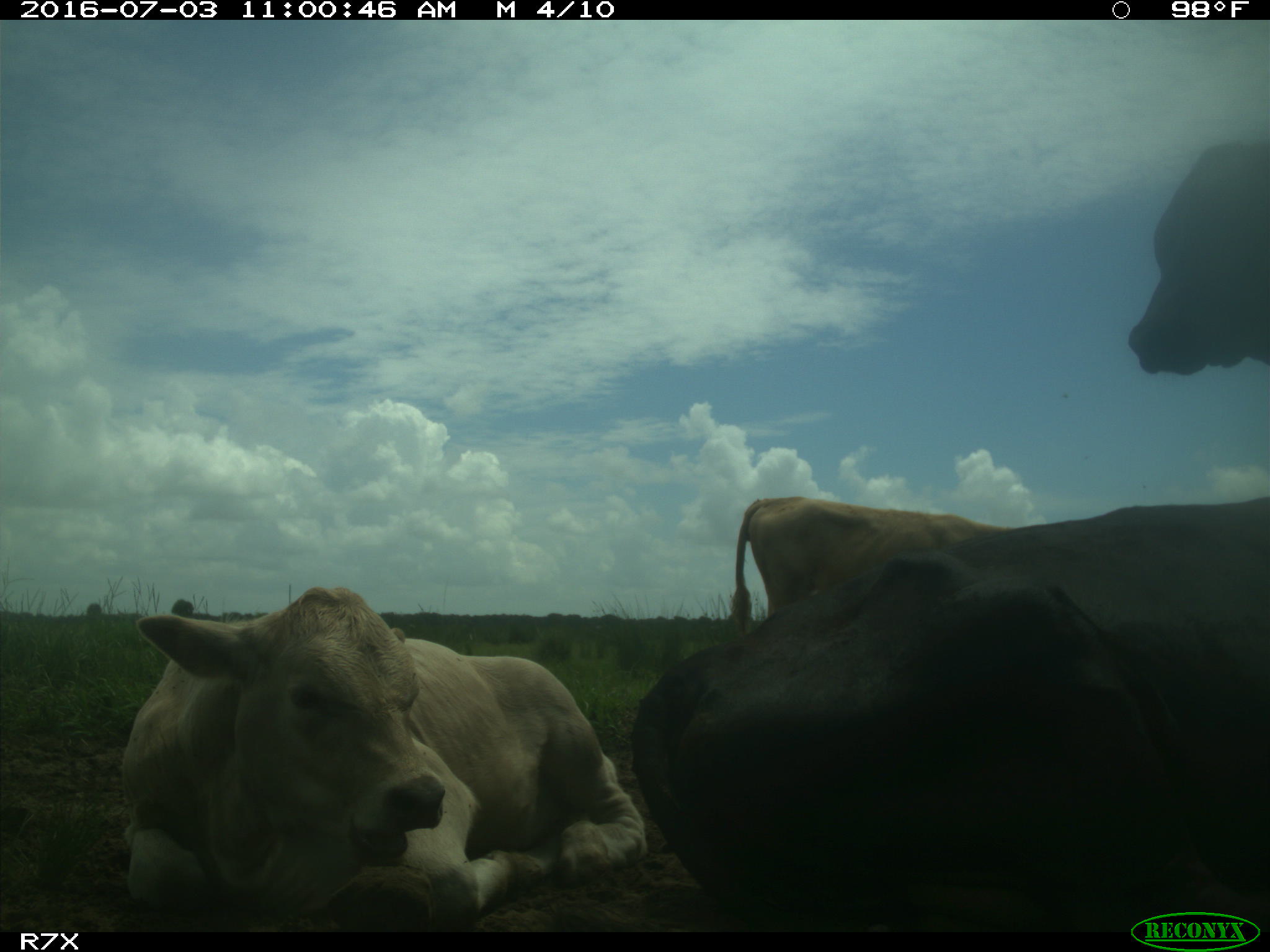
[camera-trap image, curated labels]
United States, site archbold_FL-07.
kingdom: Animalia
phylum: Chordata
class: Mammalia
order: Artiodactyla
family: Bovidae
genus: Bos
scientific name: Bos taurus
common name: domestic cow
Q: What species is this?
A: Bos taurus (domestic cow).